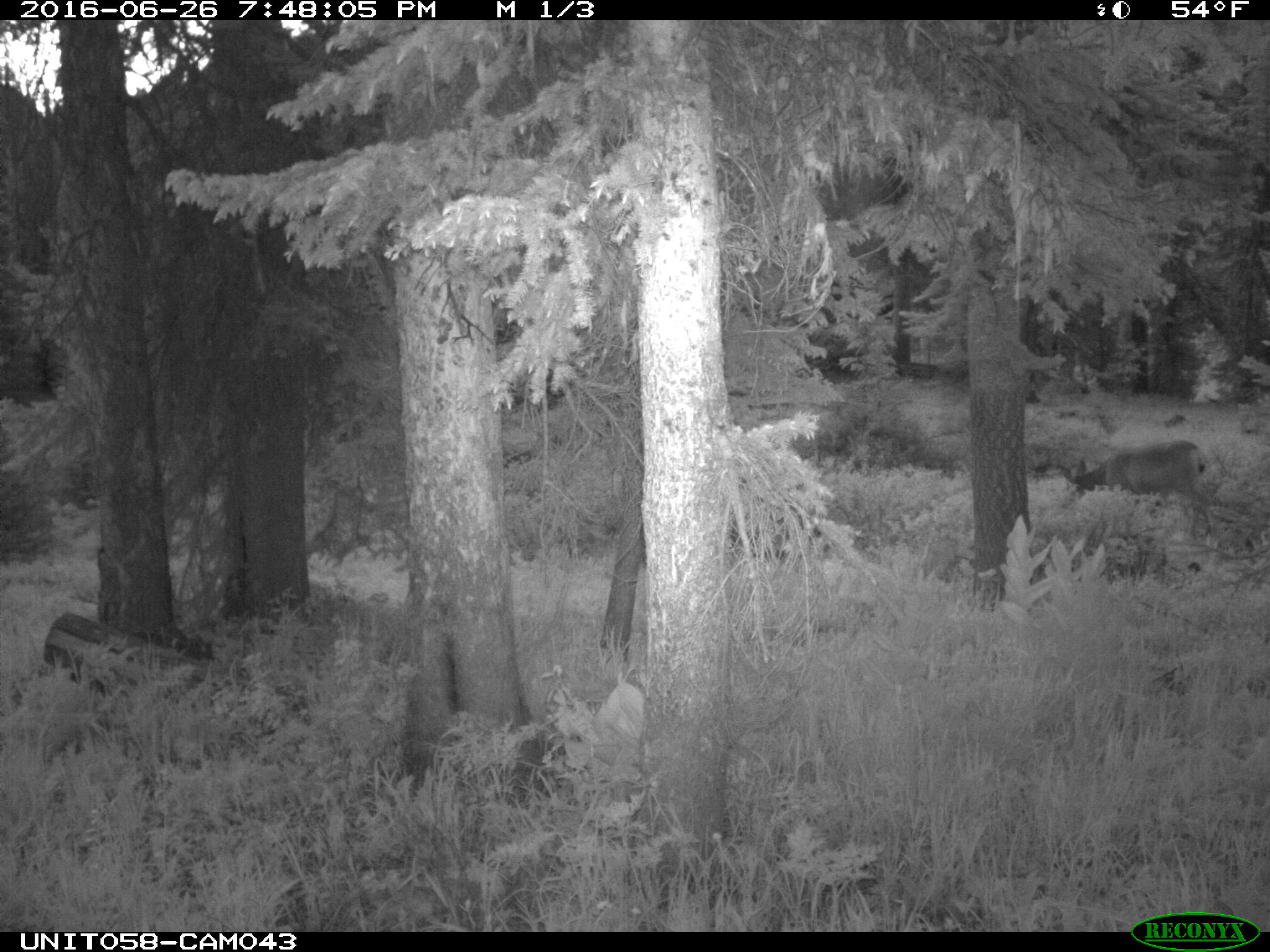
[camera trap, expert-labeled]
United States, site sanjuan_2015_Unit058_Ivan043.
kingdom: Animalia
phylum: Chordata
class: Mammalia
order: Artiodactyla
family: Cervidae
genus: Odocoileus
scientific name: Odocoileus hemionus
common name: mule deer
Odocoileus hemionus (mule deer).